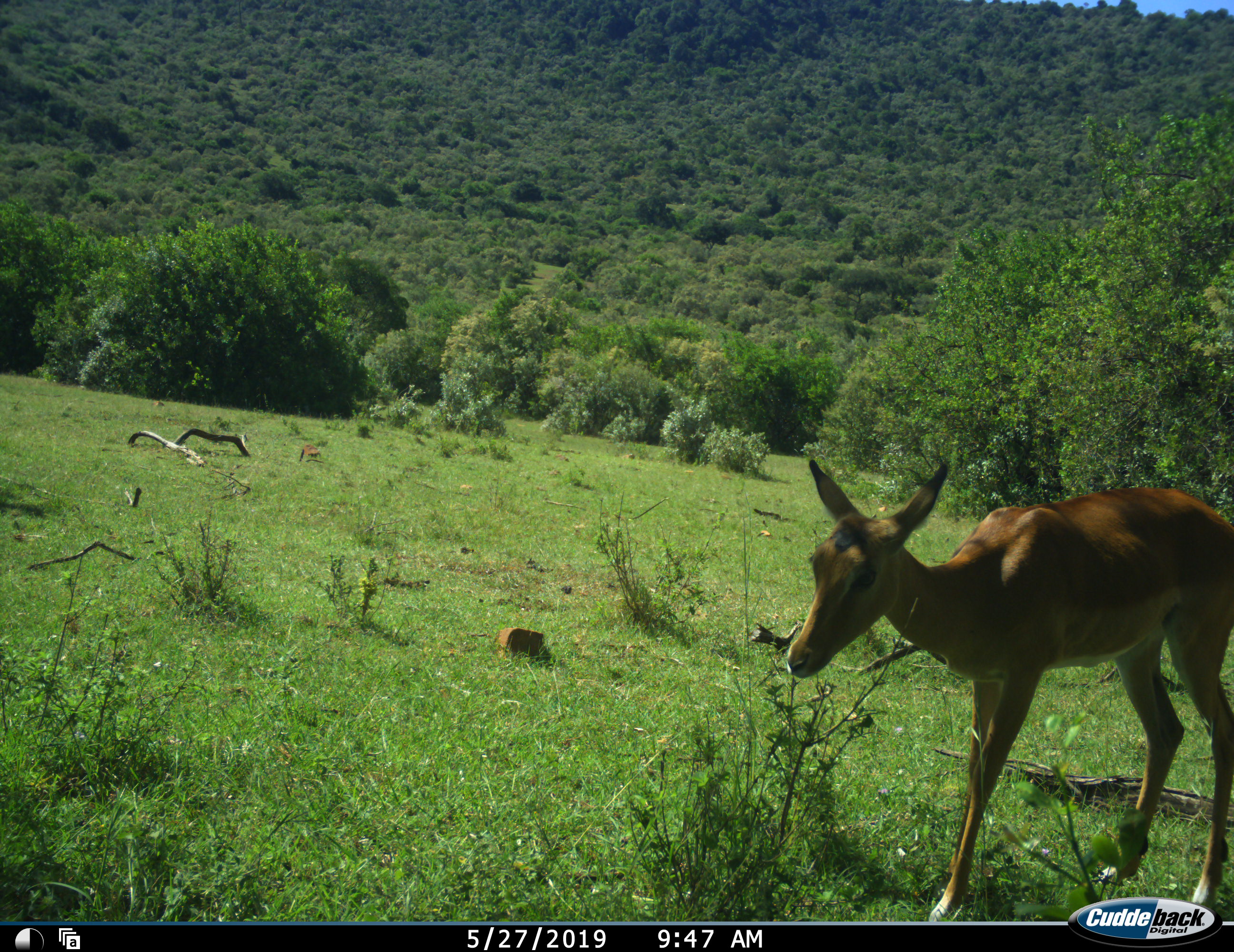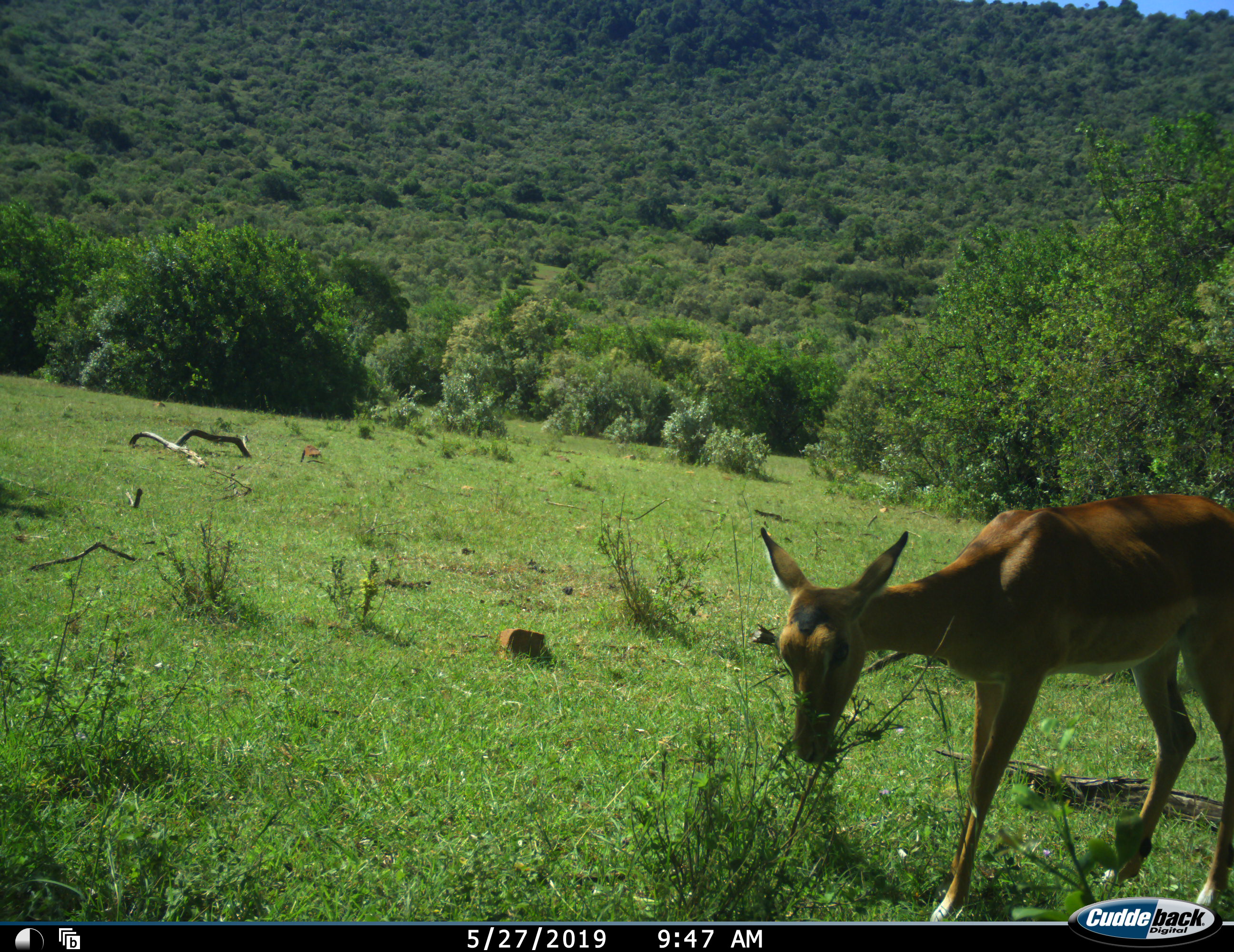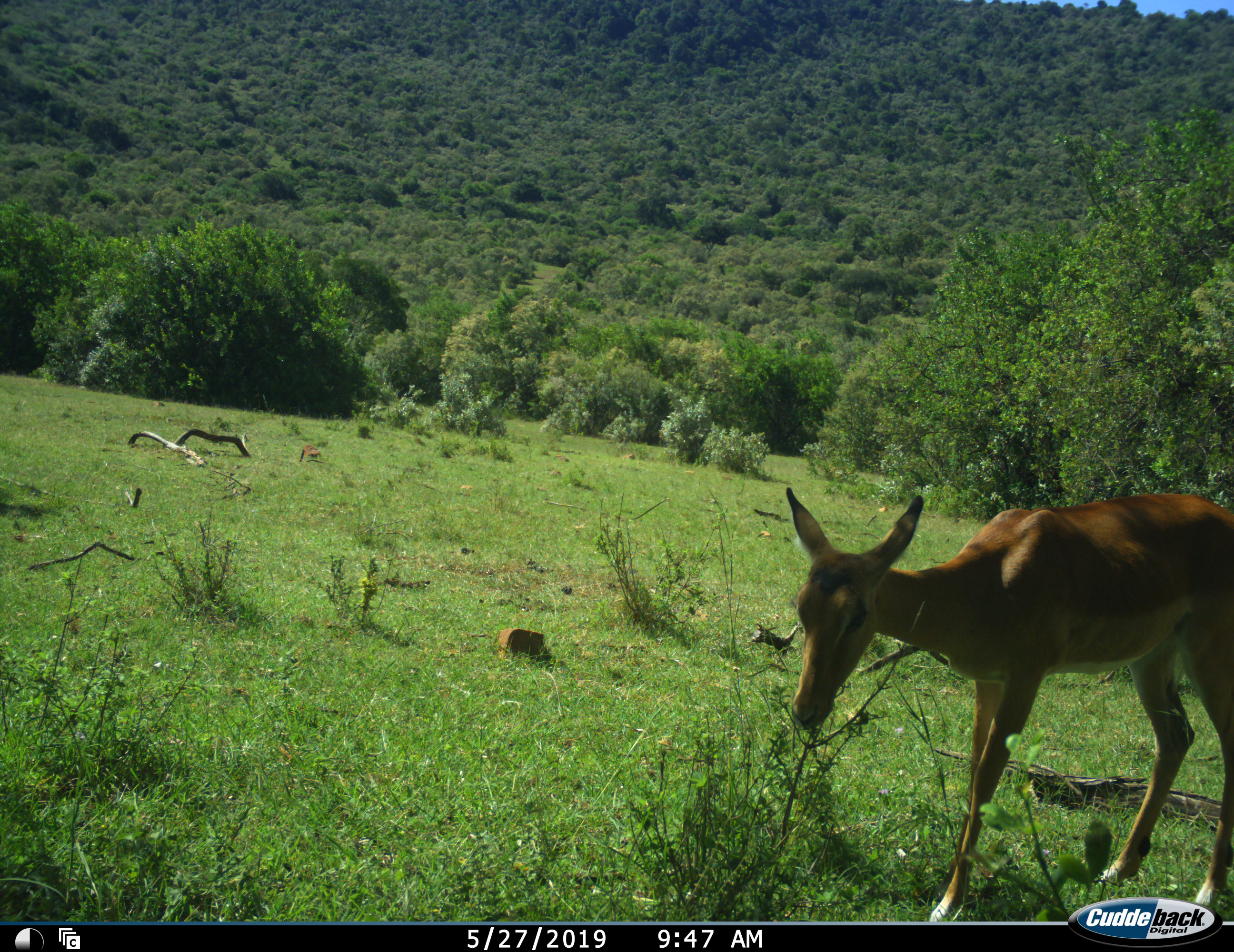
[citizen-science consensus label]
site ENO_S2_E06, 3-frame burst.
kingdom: Animalia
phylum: Chordata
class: Mammalia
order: Artiodactyla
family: Bovidae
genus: Aepyceros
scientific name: Aepyceros melampus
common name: impala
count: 1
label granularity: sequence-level